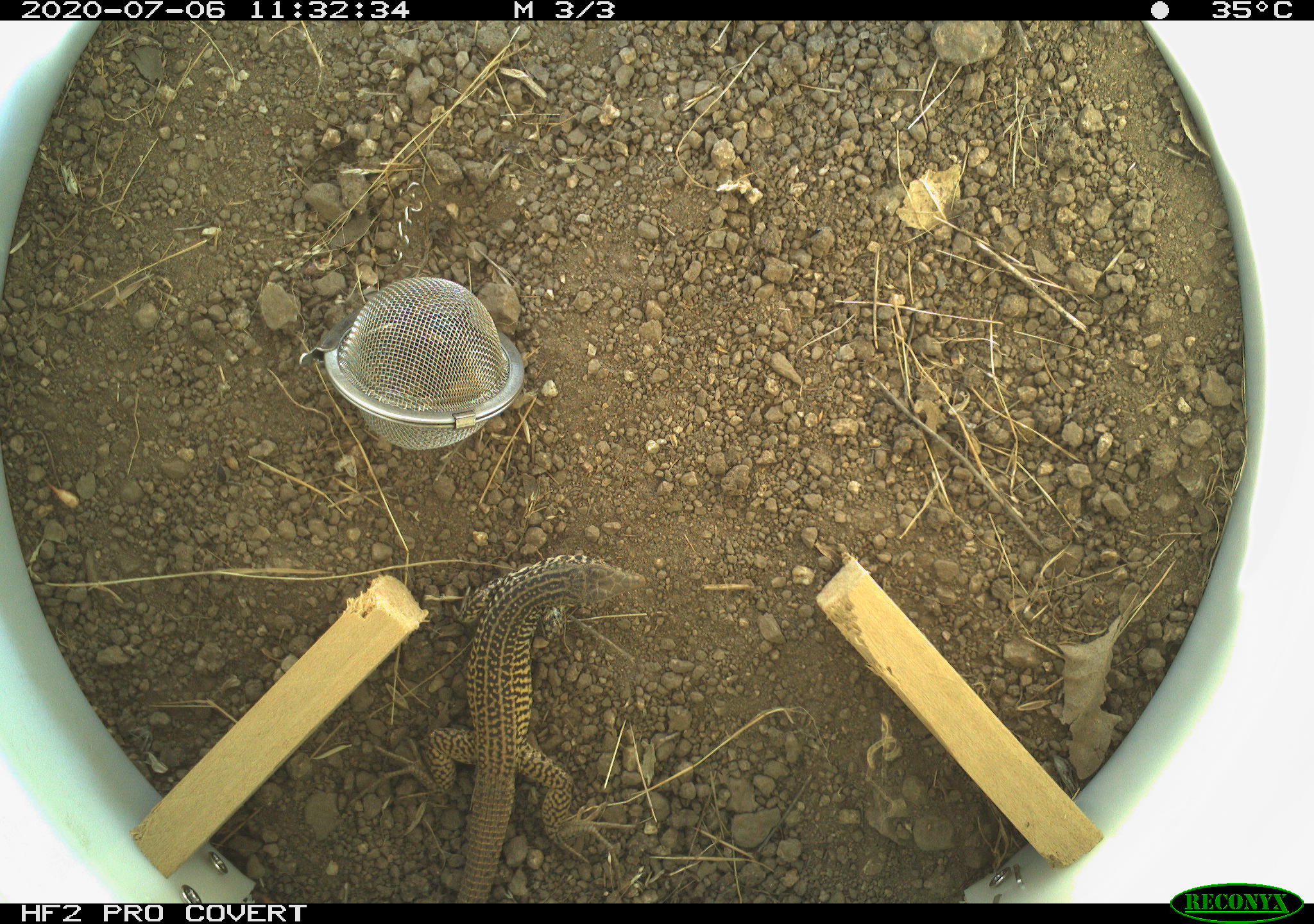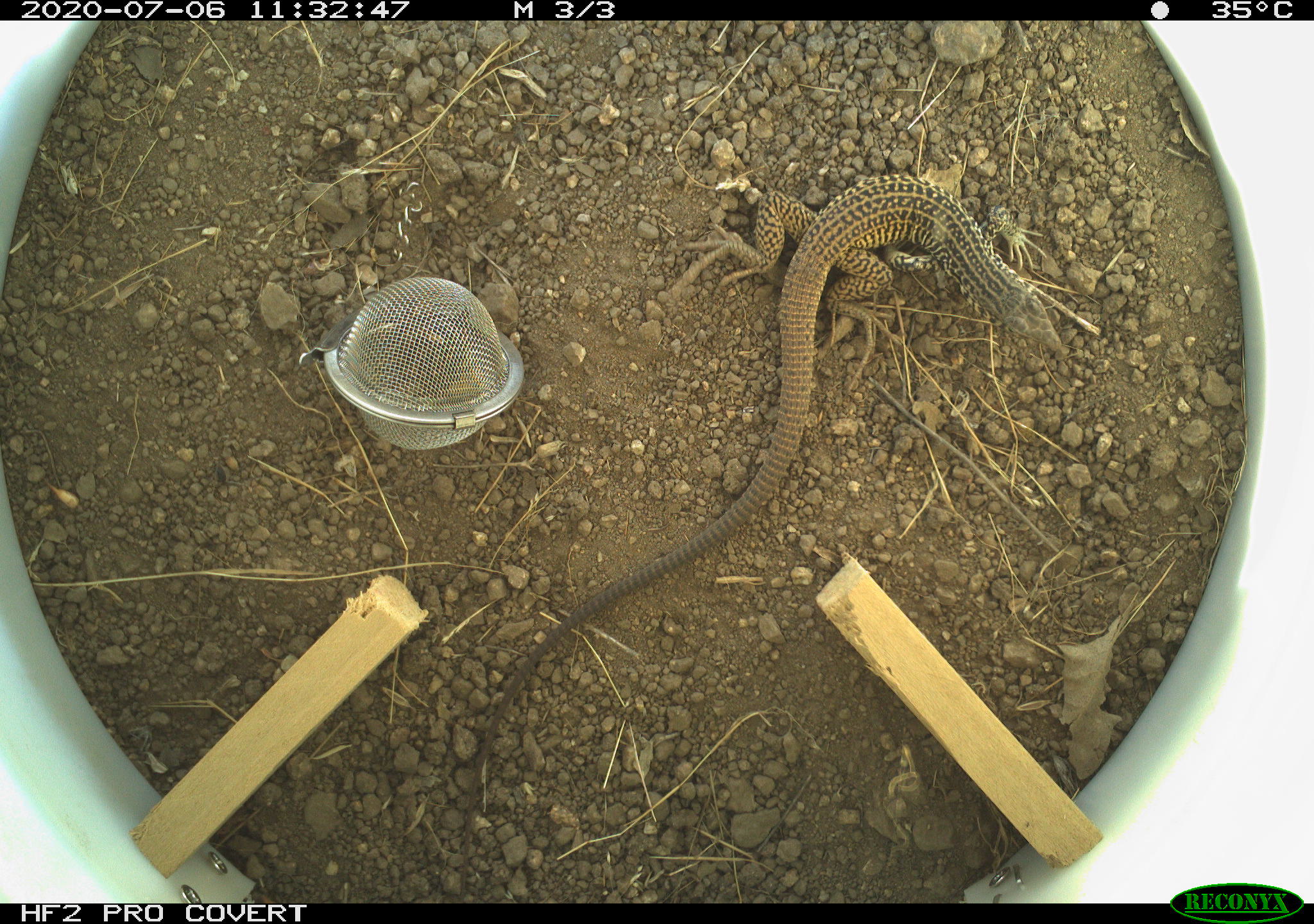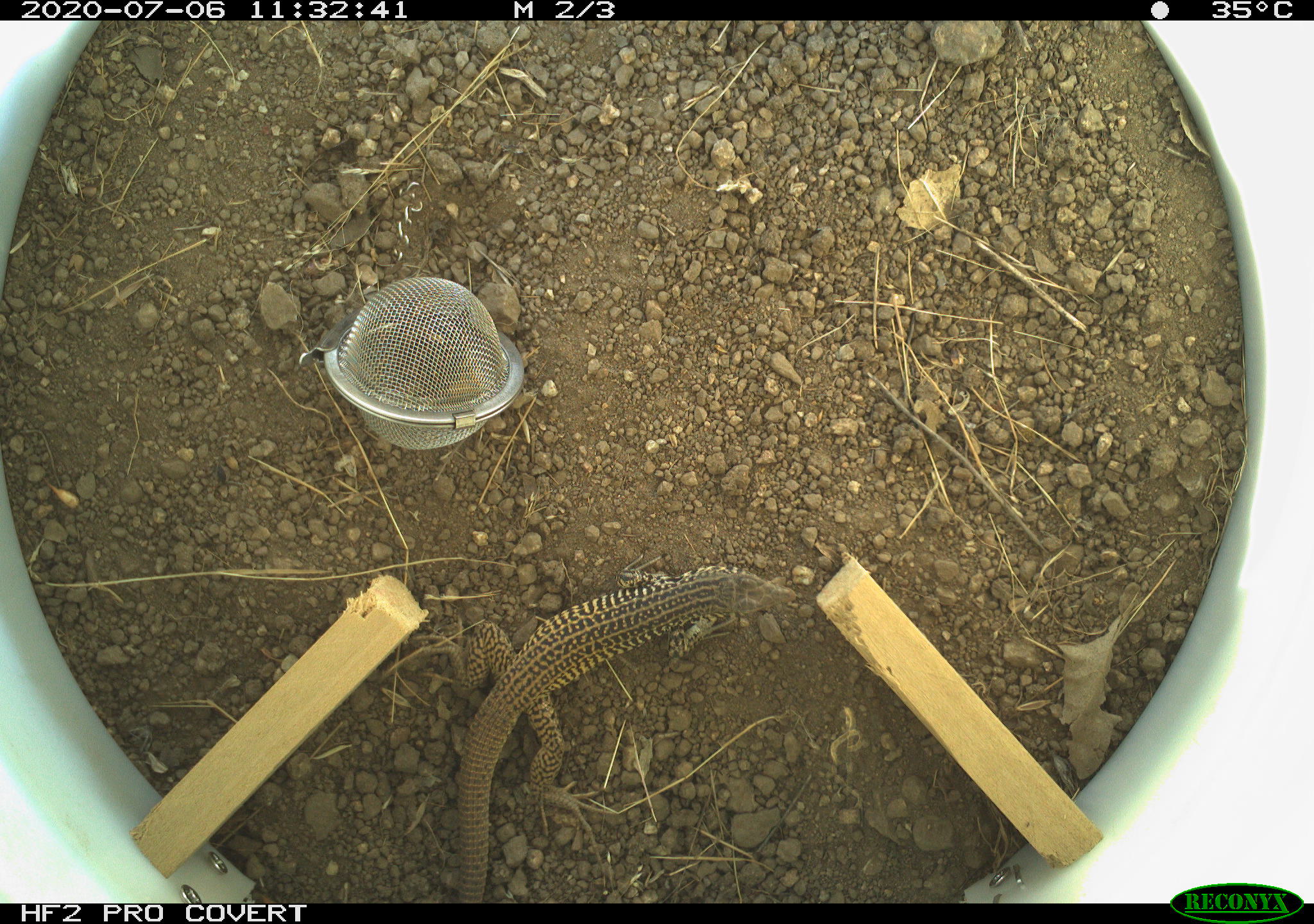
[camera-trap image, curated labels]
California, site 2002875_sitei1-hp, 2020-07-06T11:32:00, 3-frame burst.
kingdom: Animalia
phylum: Chordata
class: Reptilia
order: Squamata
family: Teiidae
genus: Aspidoscelis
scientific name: Aspidoscelis tigris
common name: western whiptail